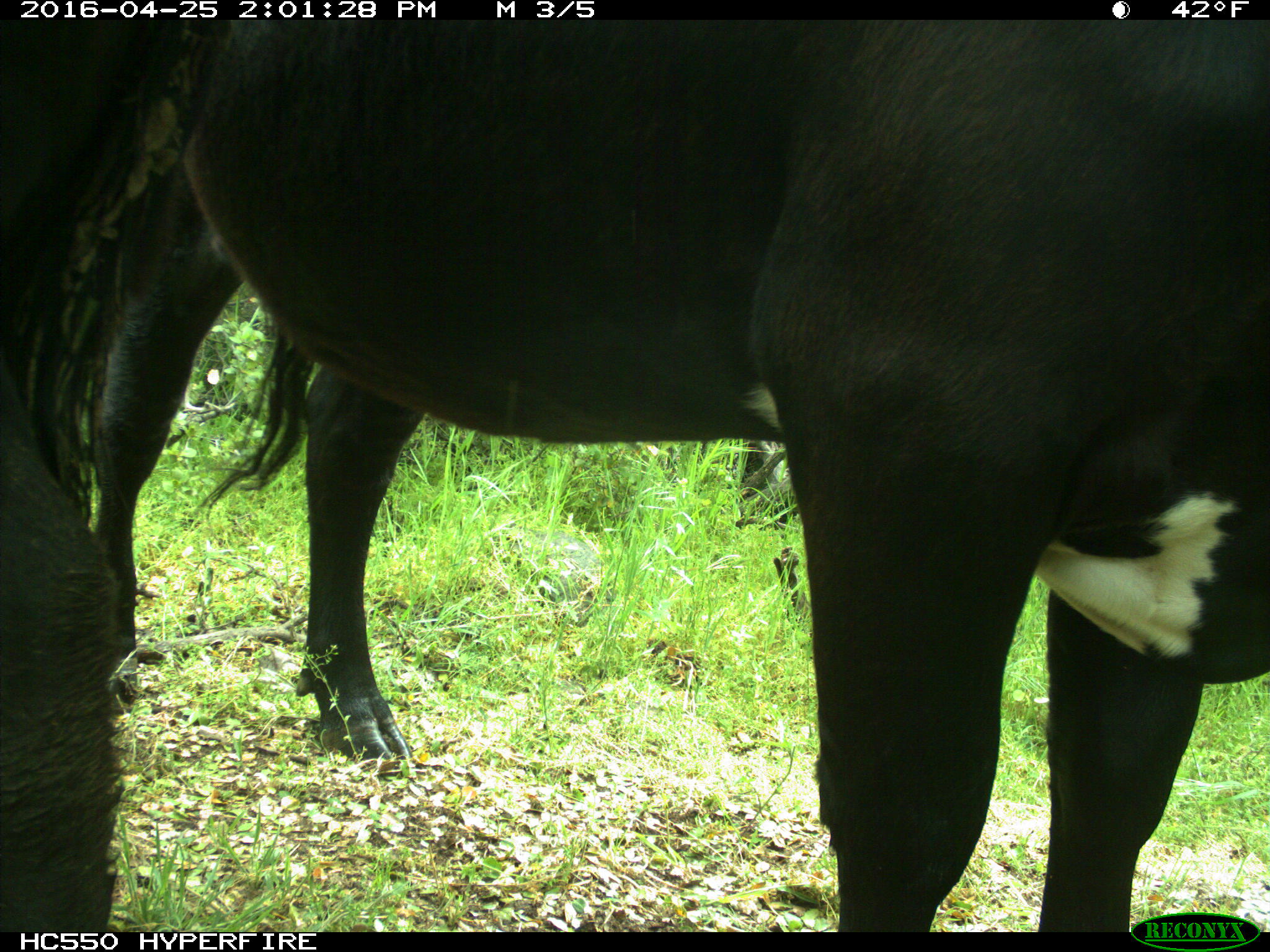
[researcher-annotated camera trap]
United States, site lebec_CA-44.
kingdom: Animalia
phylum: Chordata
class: Mammalia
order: Artiodactyla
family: Bovidae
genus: Bos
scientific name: Bos taurus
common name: domestic cow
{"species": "Bos taurus (domestic cow)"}